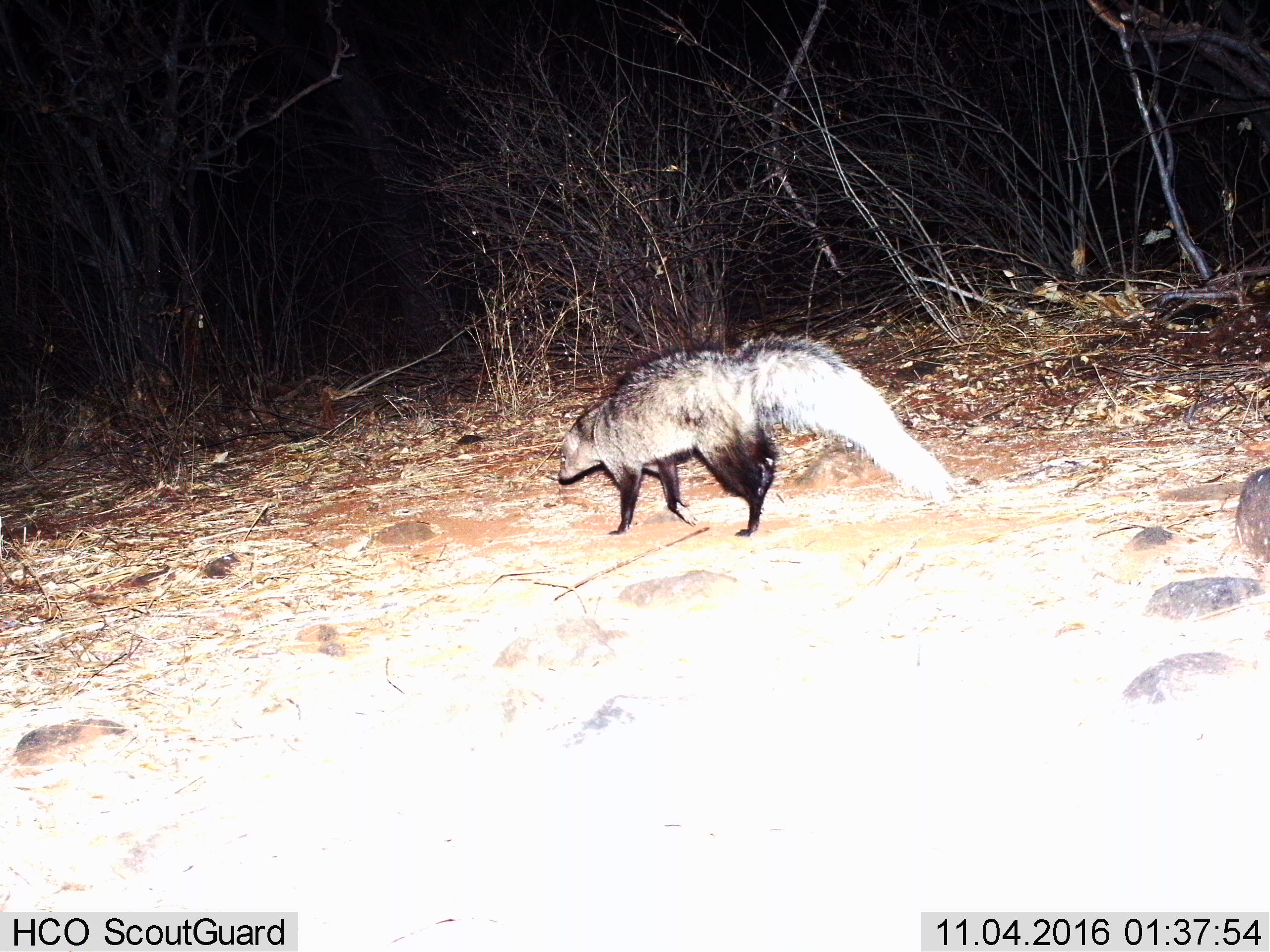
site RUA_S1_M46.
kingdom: Animalia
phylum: Chordata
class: Mammalia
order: Carnivora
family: Herpestidae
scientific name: Herpestidae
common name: mongoose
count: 1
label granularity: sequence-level